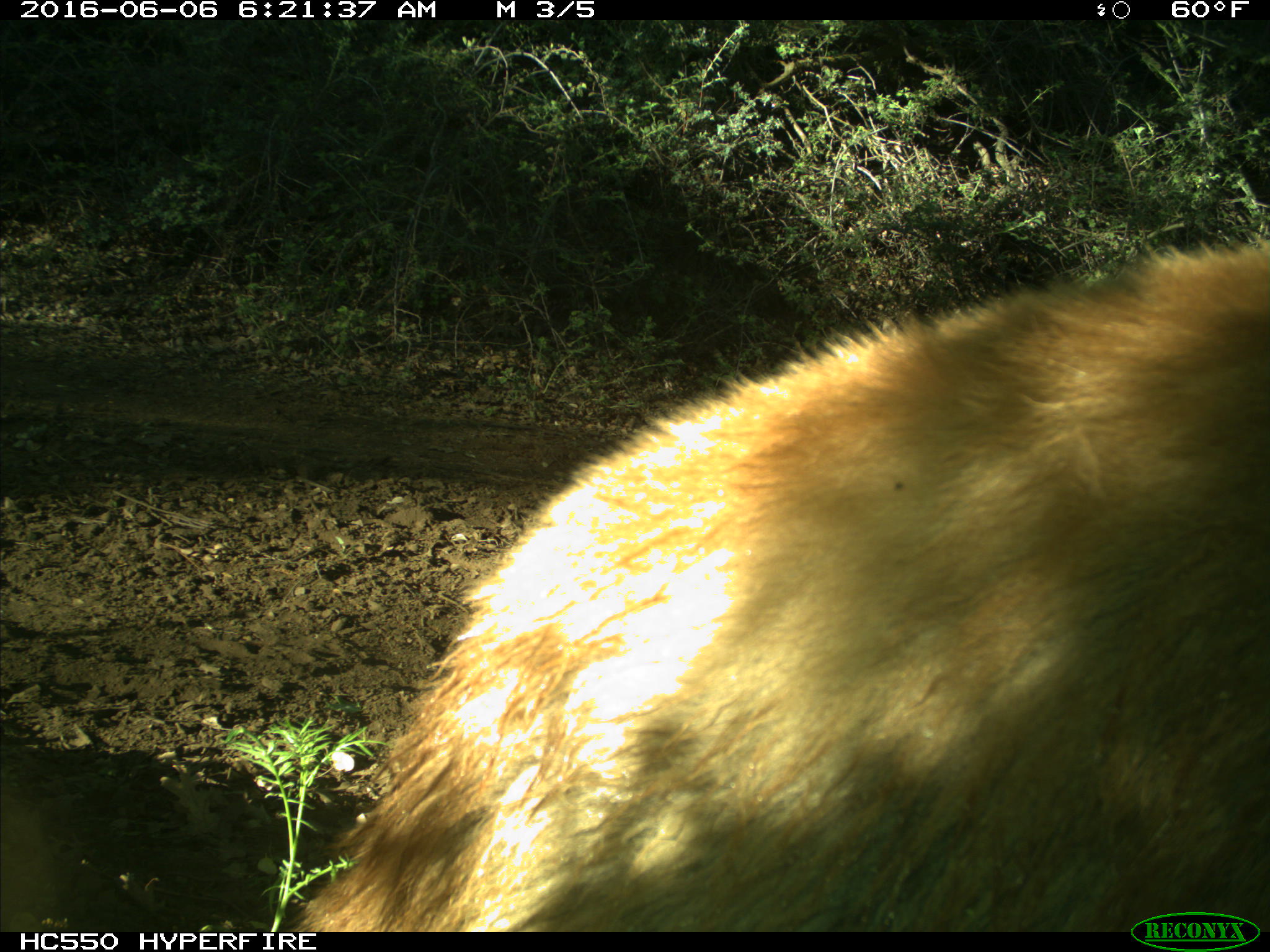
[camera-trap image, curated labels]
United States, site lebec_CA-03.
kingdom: Animalia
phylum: Chordata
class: Mammalia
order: Carnivora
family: Ursidae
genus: Ursus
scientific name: Ursus americanus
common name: american black bear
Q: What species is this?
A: Ursus americanus (american black bear).